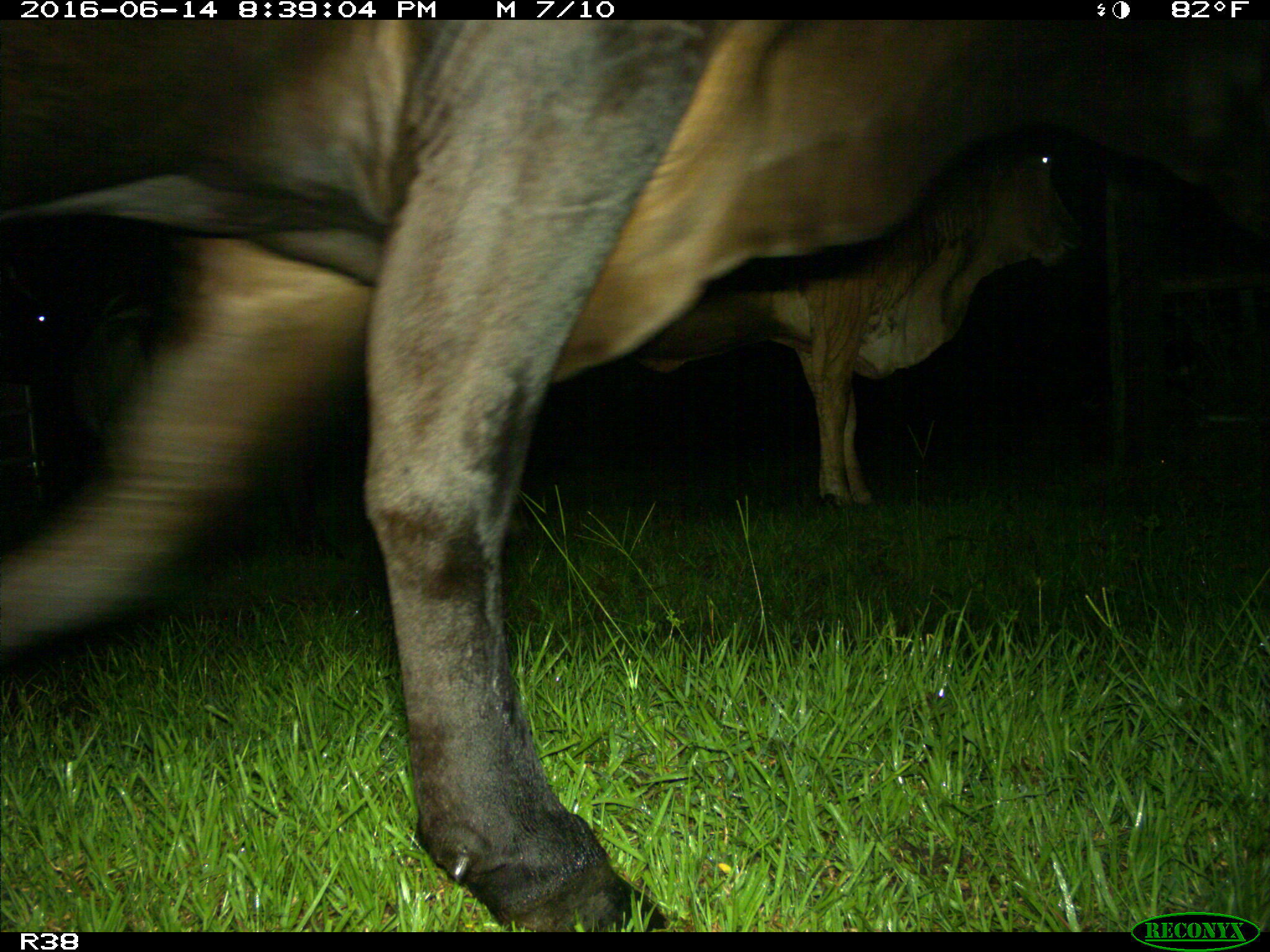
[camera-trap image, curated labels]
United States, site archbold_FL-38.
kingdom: Animalia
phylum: Chordata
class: Mammalia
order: Artiodactyla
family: Bovidae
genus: Bos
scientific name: Bos taurus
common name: domestic cow